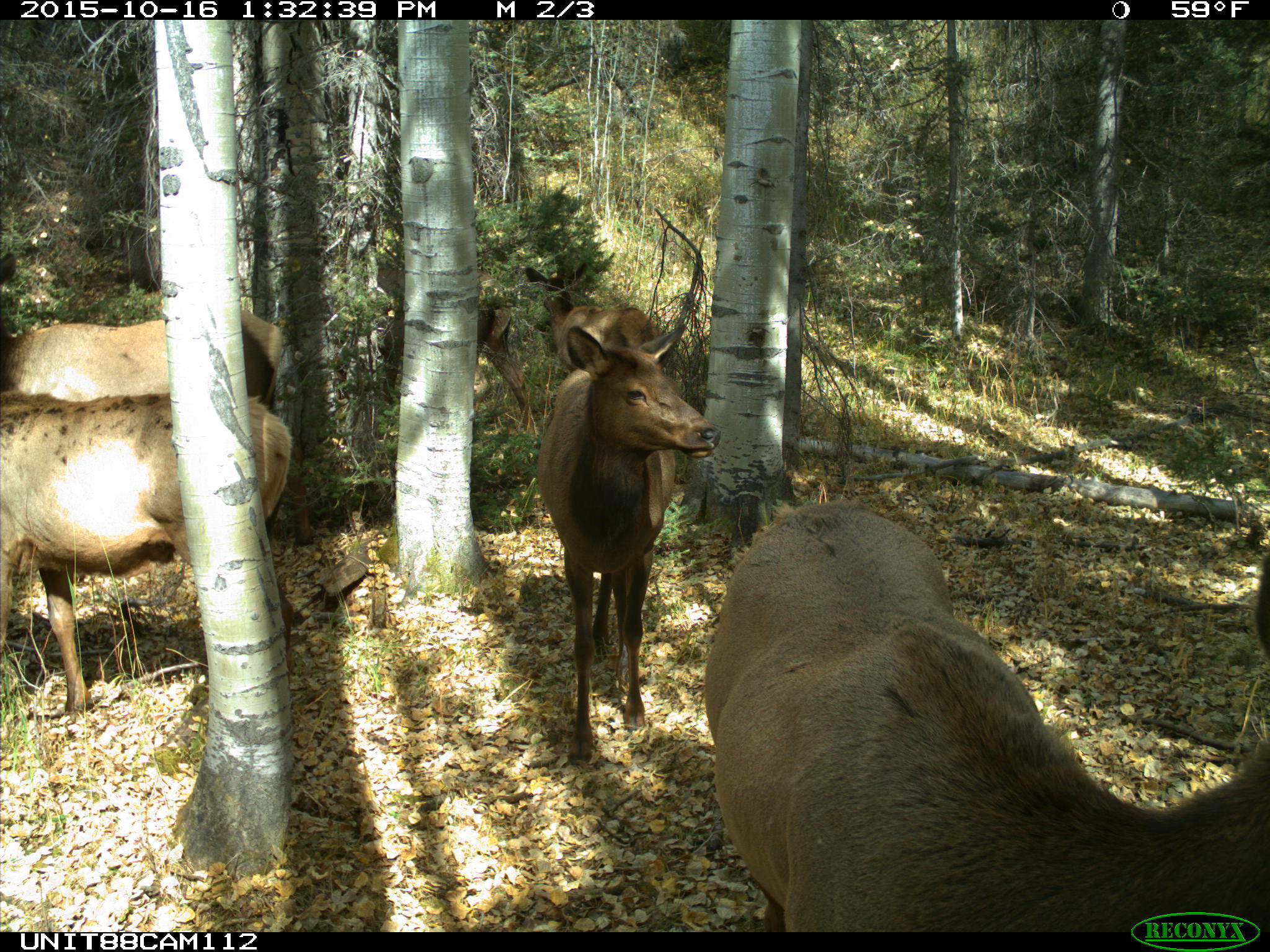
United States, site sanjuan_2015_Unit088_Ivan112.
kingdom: Animalia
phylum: Chordata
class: Mammalia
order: Artiodactyla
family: Cervidae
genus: Cervus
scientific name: Cervus elaphus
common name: red deer